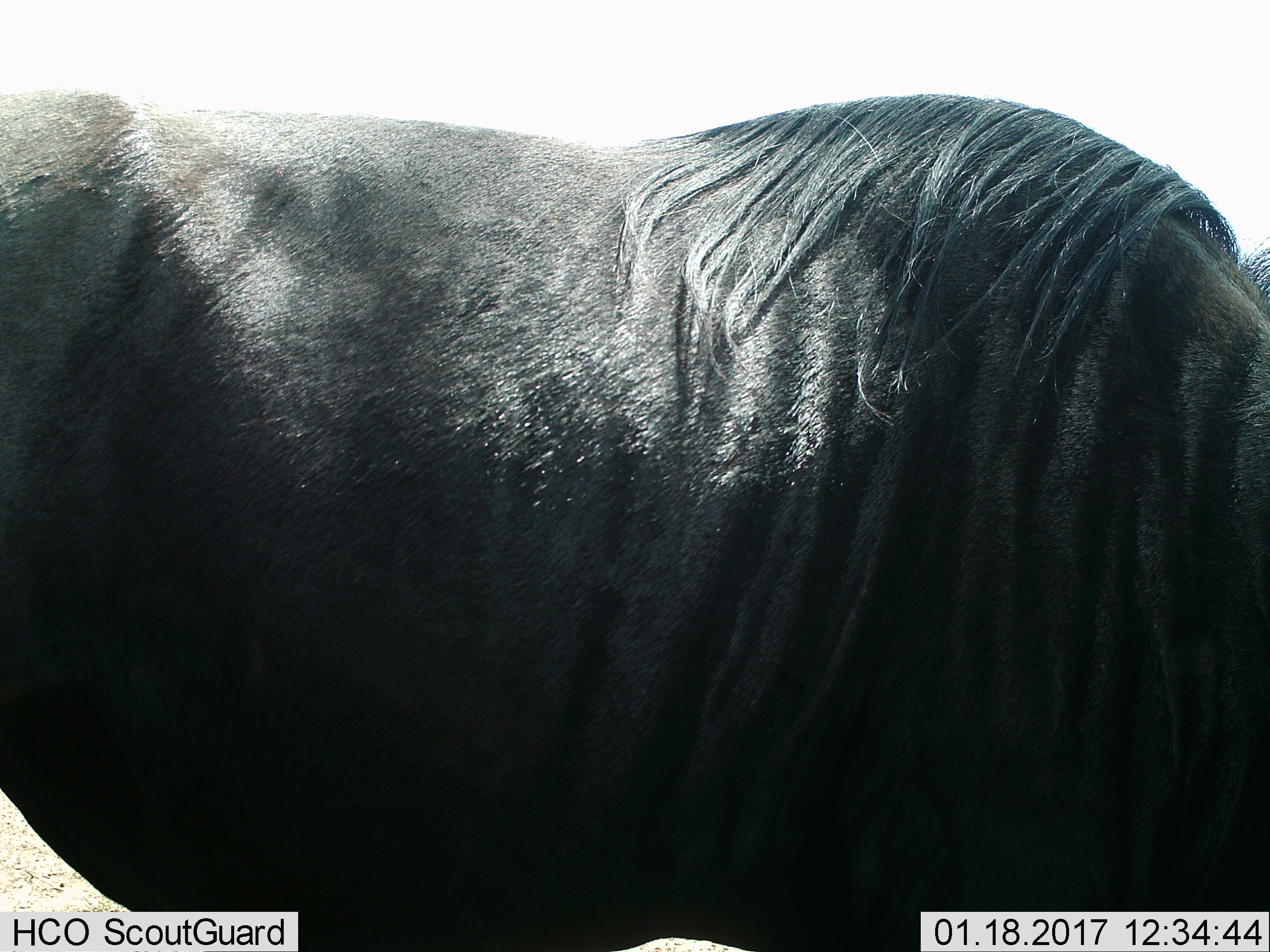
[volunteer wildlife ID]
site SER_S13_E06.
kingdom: Animalia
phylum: Chordata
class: Mammalia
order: Artiodactyla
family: Bovidae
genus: Connochaetes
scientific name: Connochaetes taurinus taurinus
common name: blue wildebeest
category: wildebeestblue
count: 1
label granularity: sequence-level